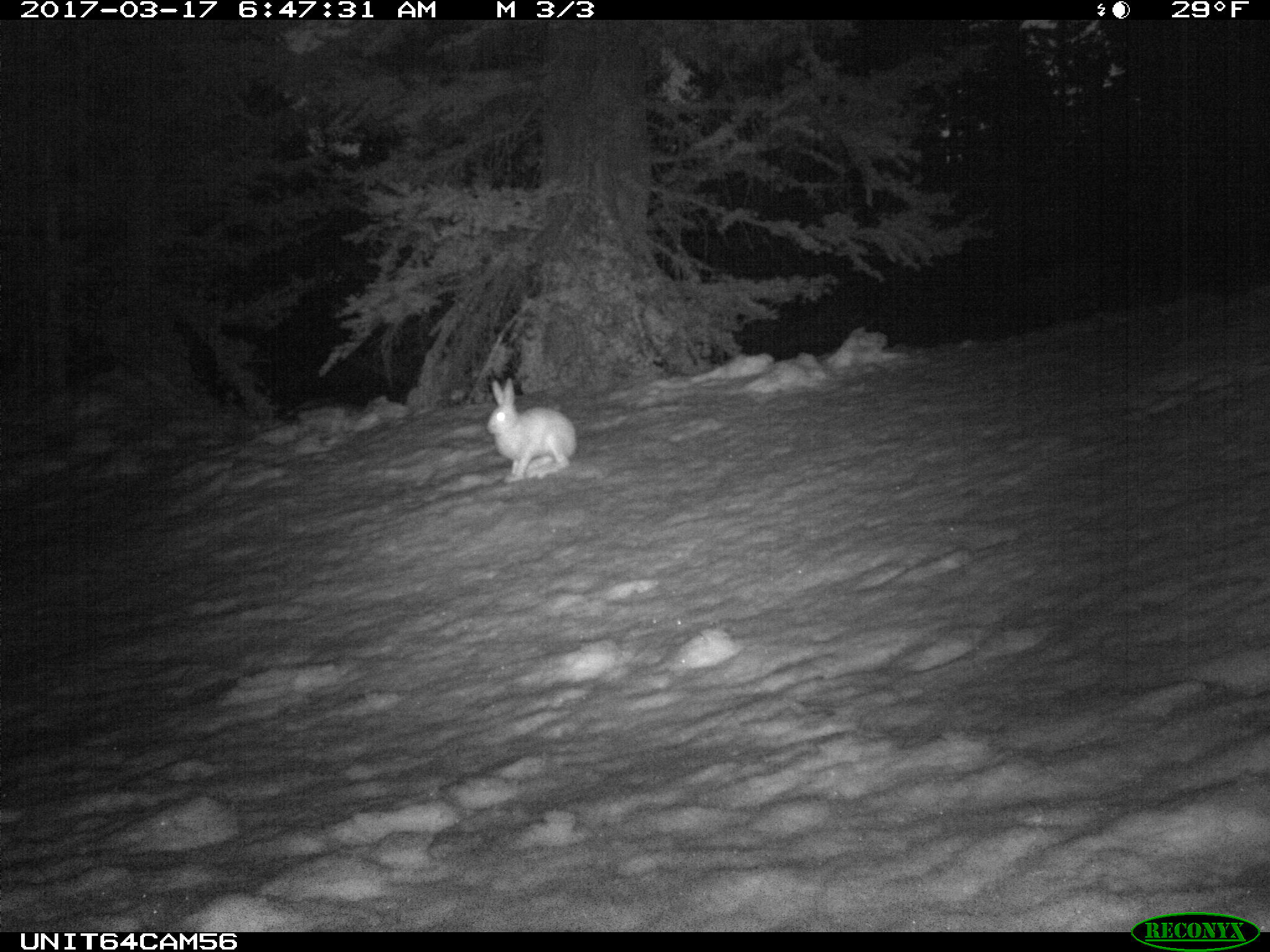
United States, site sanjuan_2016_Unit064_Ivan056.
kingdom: Animalia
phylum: Chordata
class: Mammalia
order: Lagomorpha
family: Leporidae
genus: Lepus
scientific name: Lepus americanus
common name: snowshoe hare